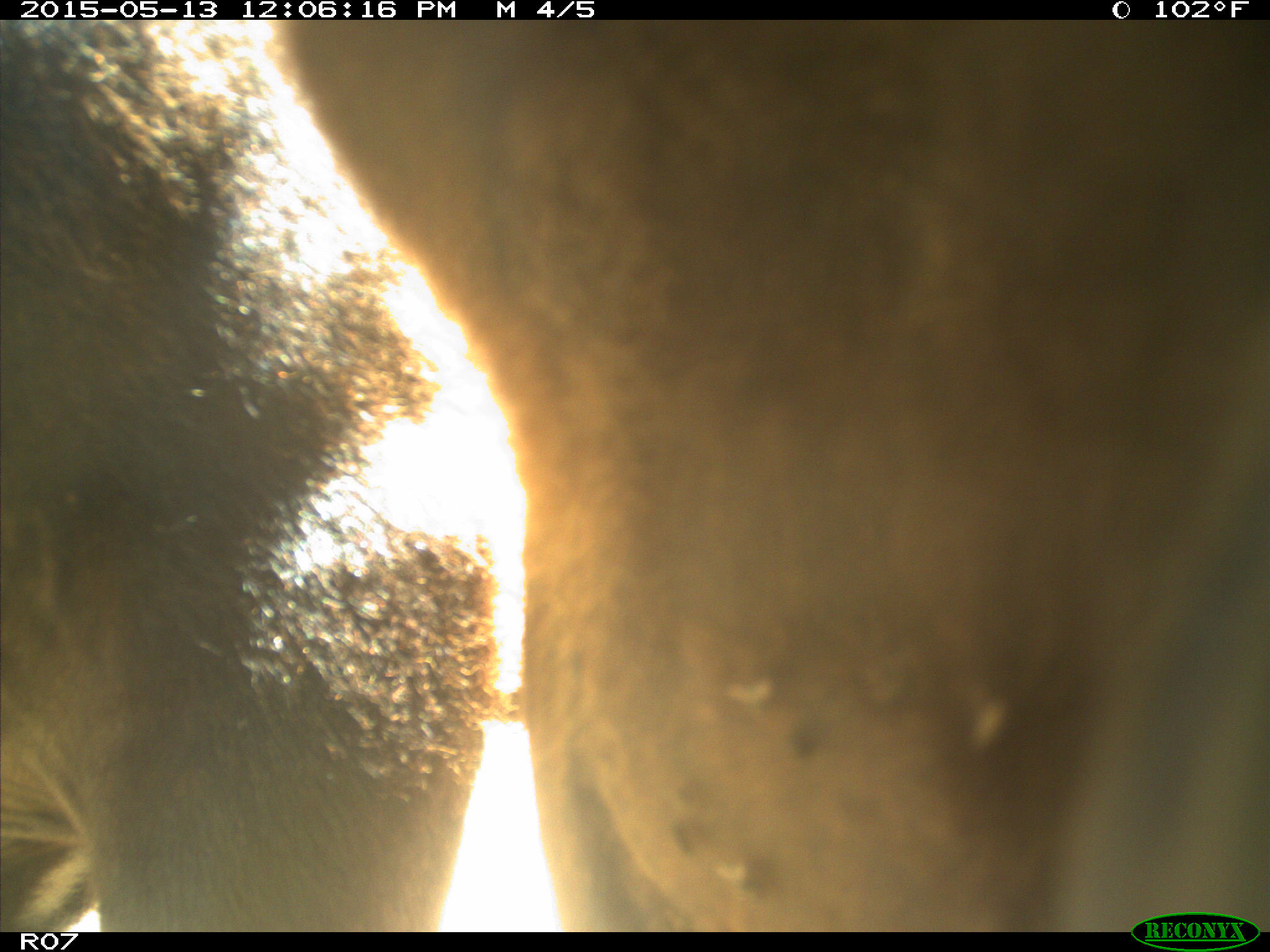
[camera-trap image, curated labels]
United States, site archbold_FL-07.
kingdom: Animalia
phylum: Chordata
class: Mammalia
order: Artiodactyla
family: Bovidae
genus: Bos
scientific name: Bos taurus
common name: domestic cow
Bos taurus (domestic cow).